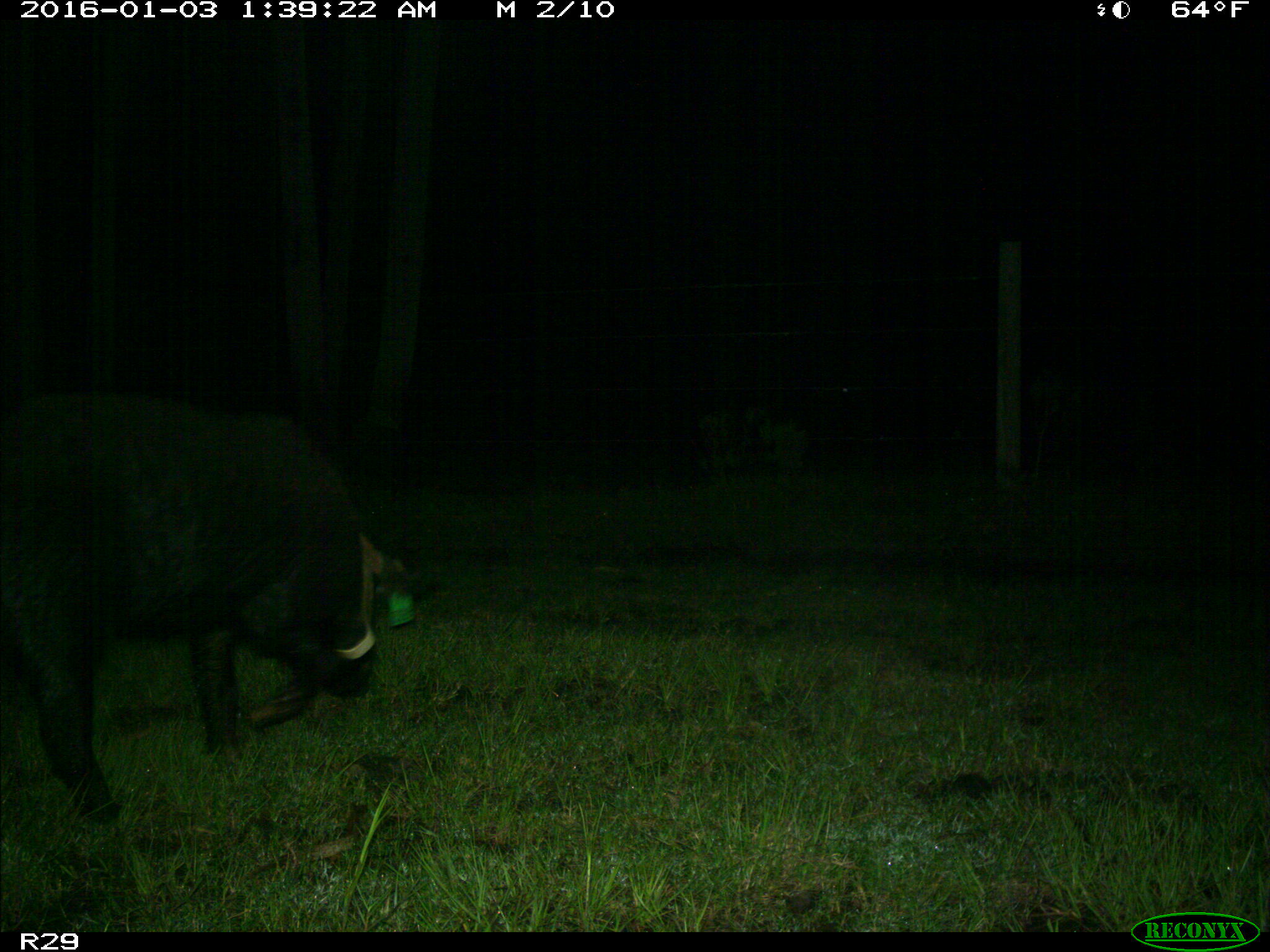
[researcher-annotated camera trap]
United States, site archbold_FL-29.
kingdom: Animalia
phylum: Chordata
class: Mammalia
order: Artiodactyla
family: Suidae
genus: Sus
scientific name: Sus scrofa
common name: wild boar